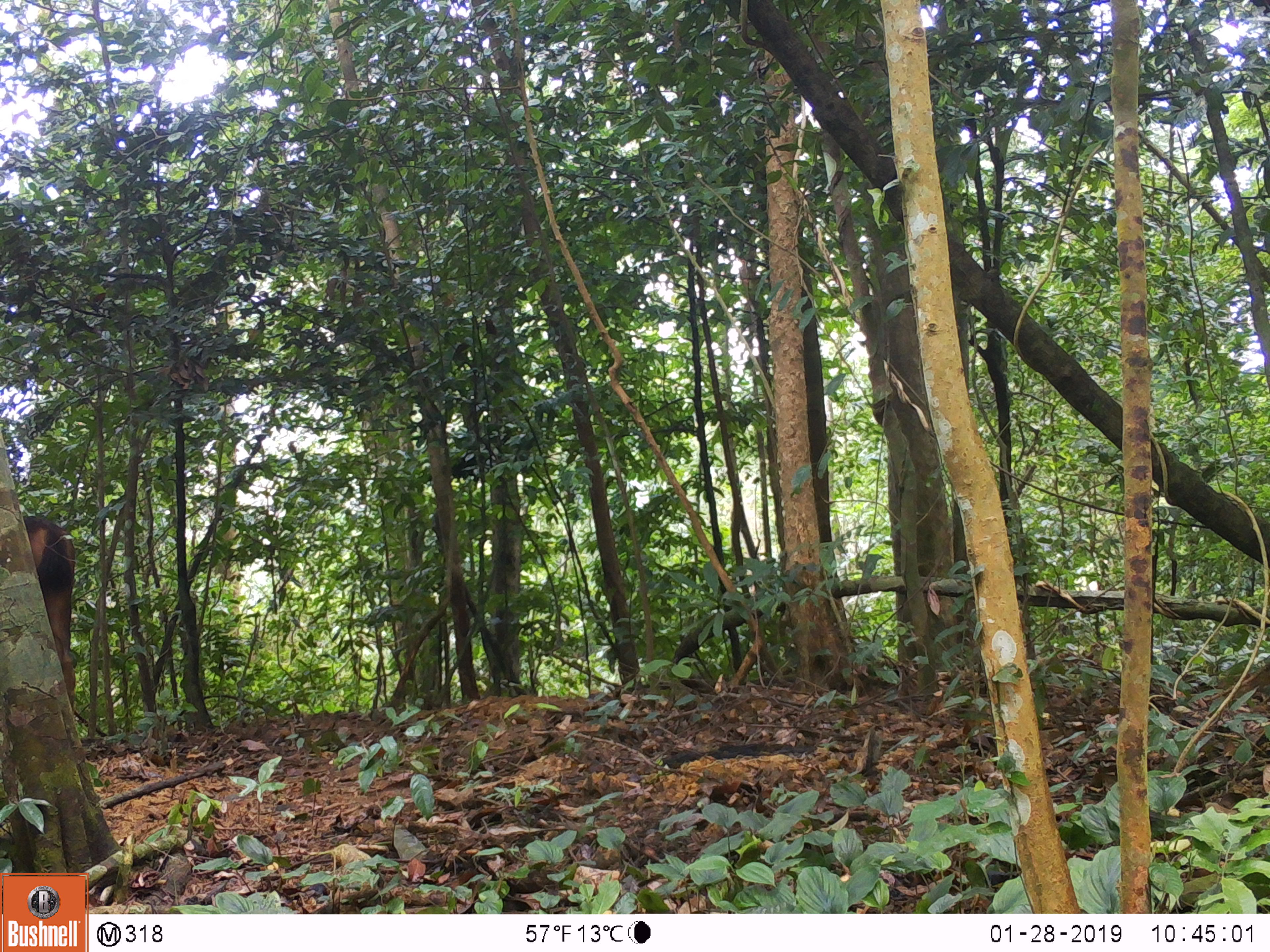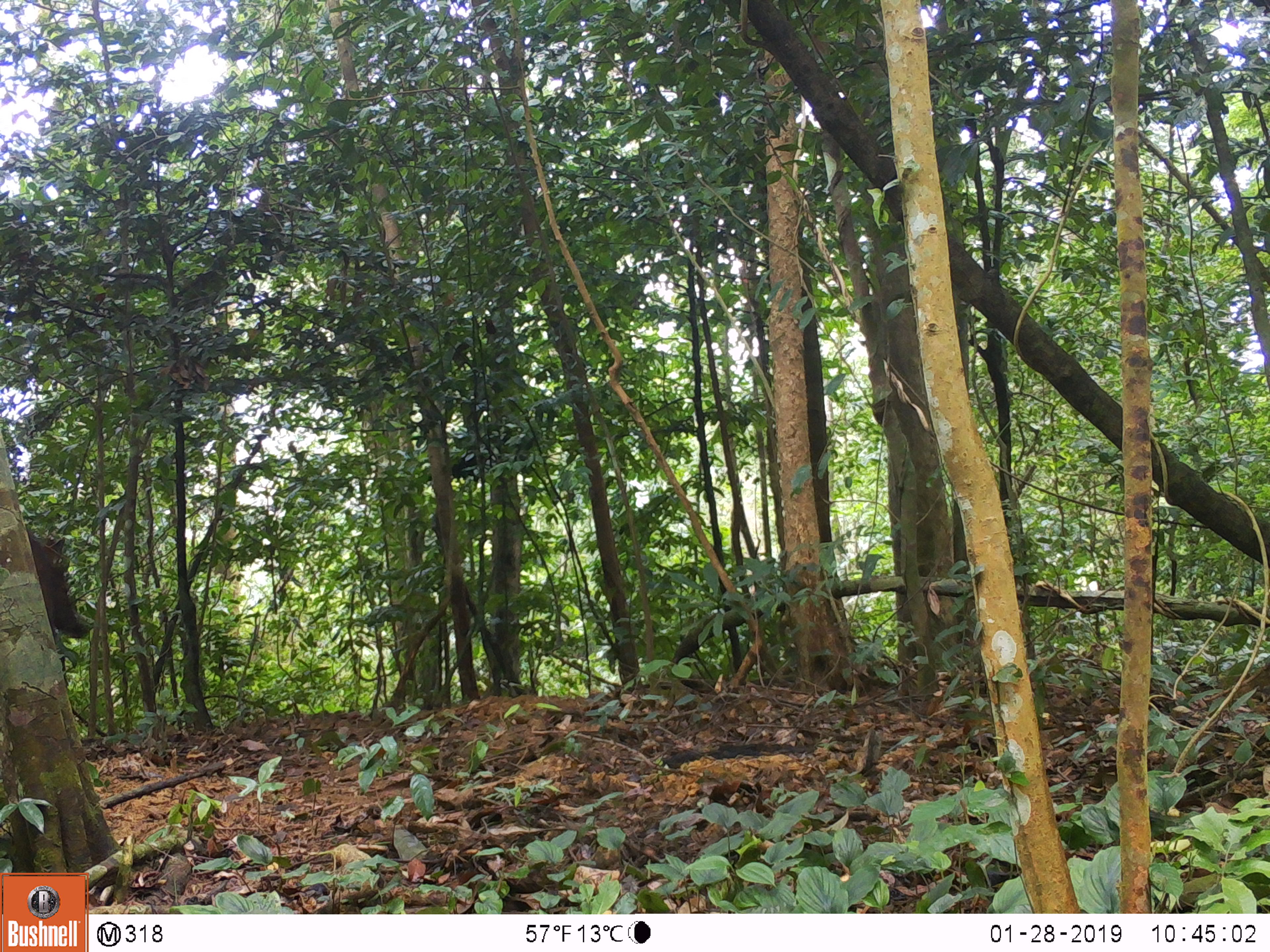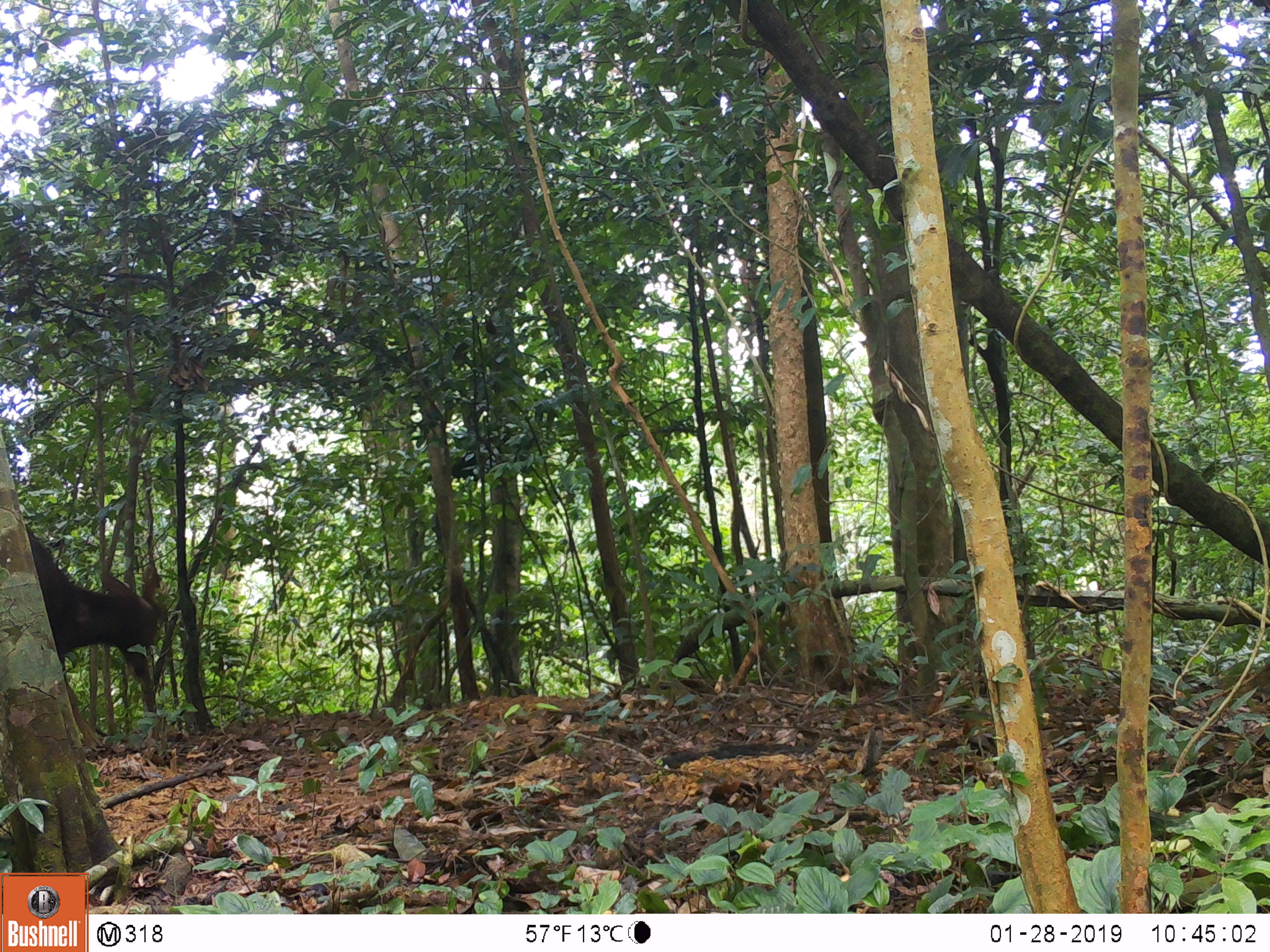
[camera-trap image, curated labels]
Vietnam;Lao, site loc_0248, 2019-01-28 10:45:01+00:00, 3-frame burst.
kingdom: Animalia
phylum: Chordata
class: Mammalia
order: Artiodactyla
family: Cervidae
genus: Rusa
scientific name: Rusa unicolor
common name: sambar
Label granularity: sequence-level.